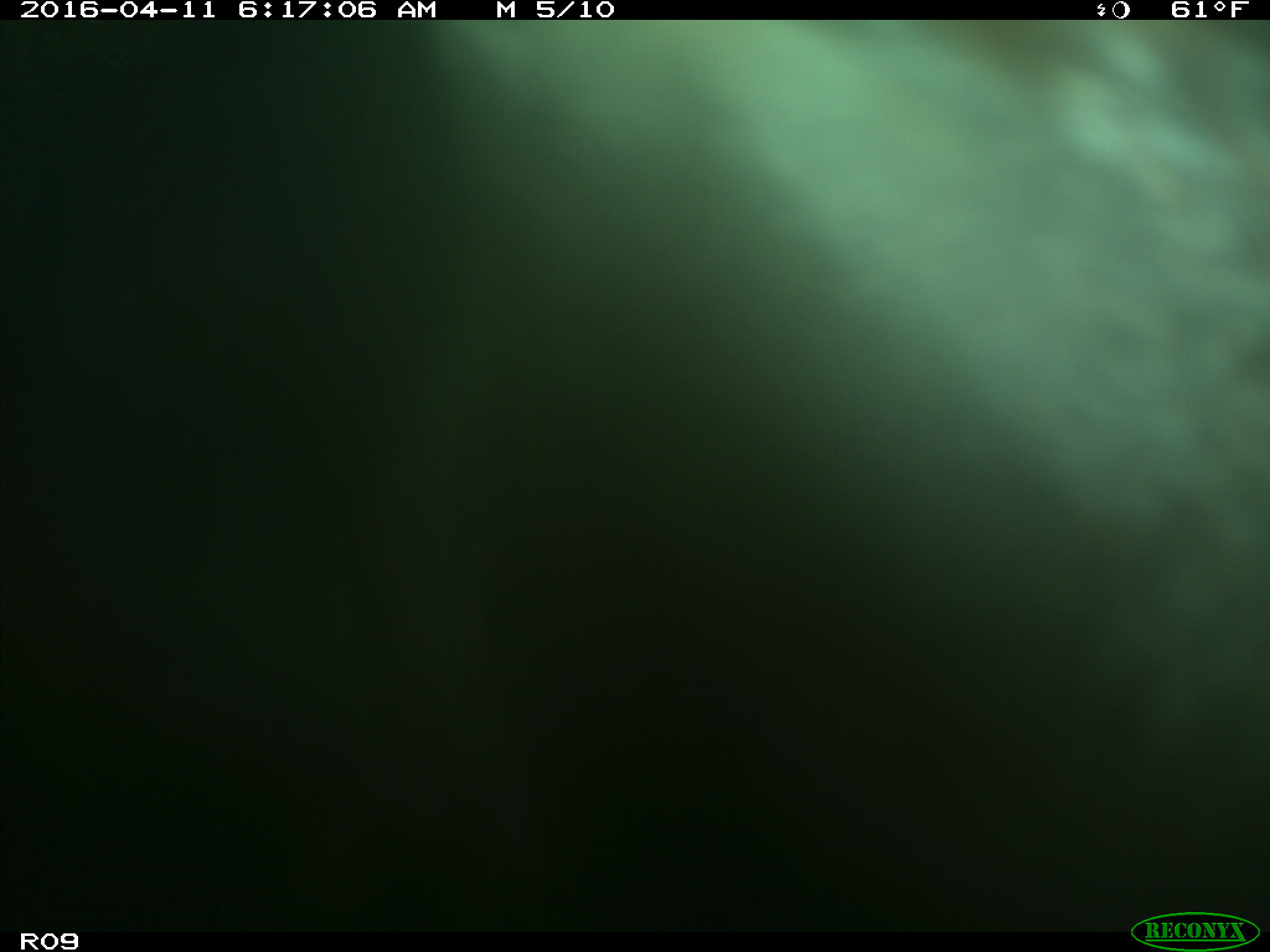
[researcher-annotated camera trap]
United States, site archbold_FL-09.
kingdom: Animalia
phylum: Chordata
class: Mammalia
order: Artiodactyla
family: Bovidae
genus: Bos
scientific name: Bos taurus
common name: domestic cow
Bos taurus (domestic cow).